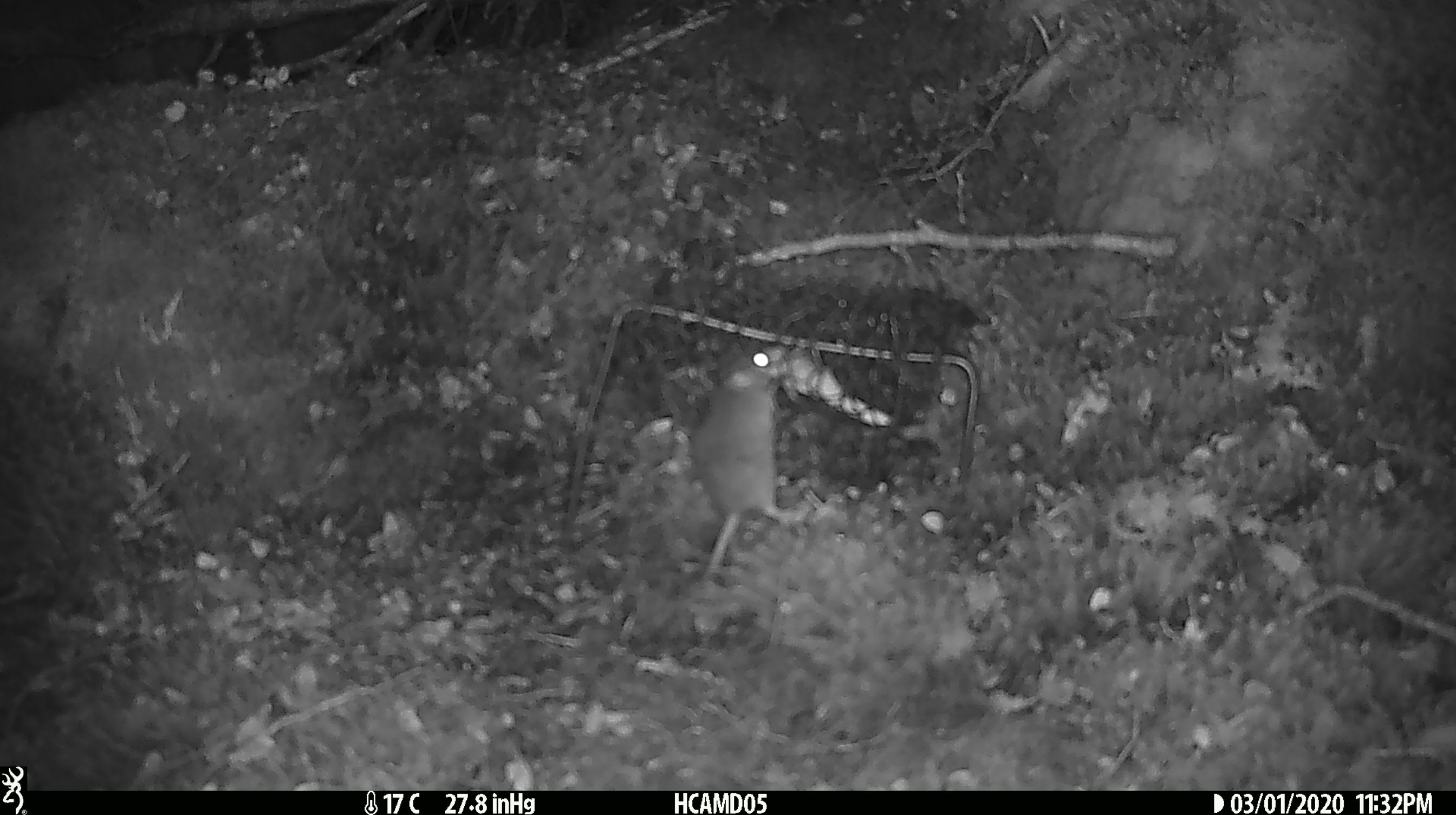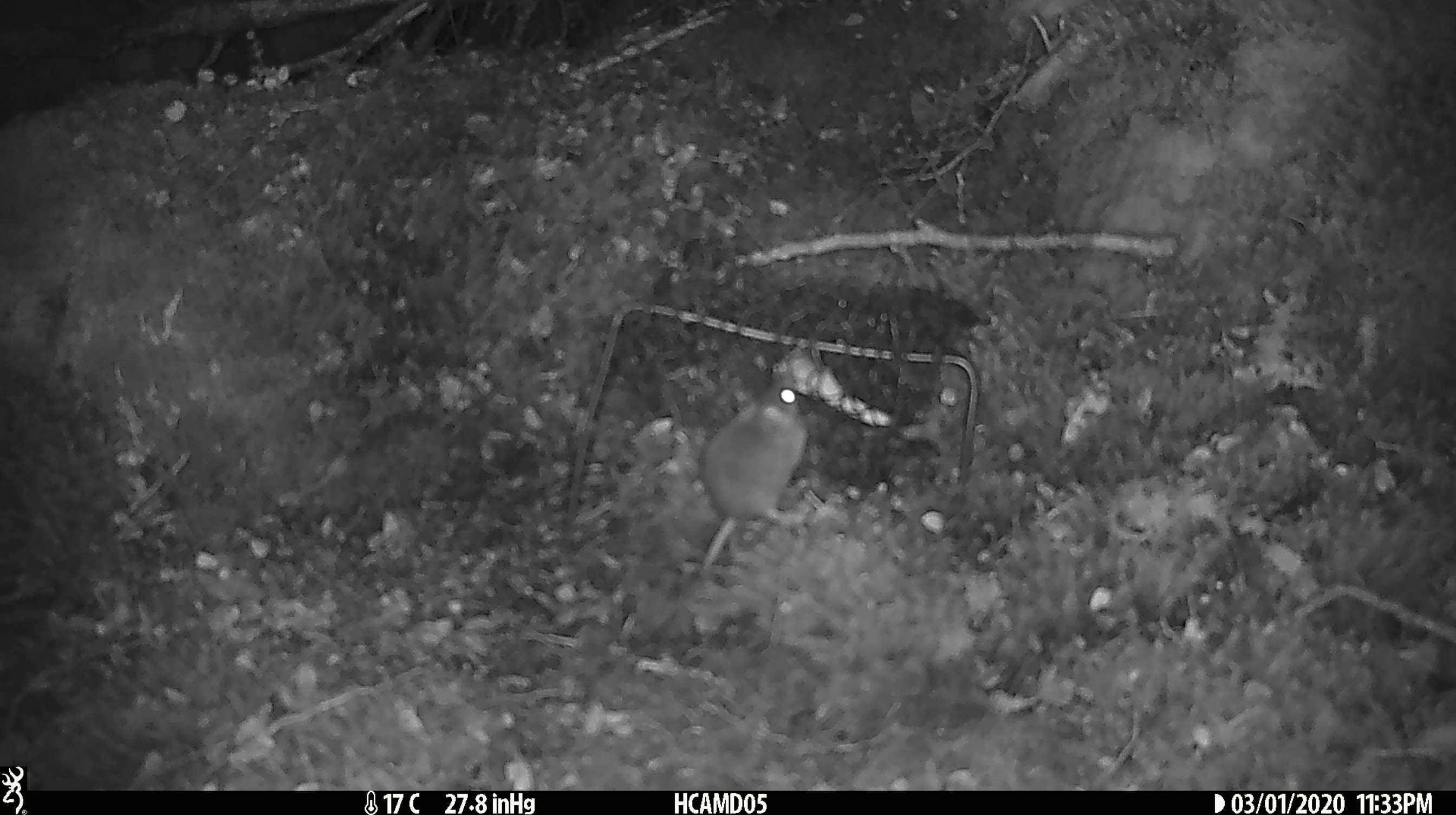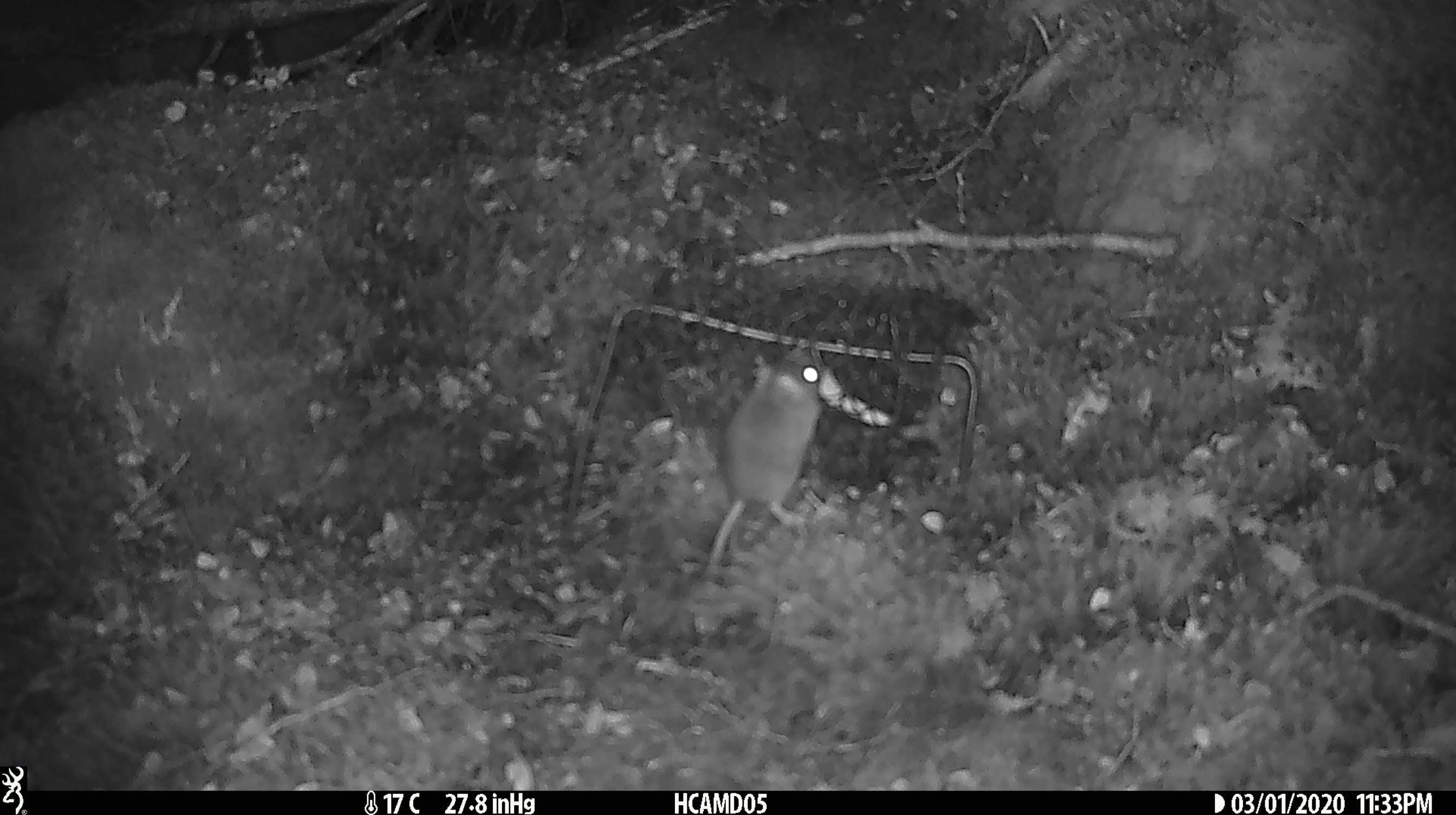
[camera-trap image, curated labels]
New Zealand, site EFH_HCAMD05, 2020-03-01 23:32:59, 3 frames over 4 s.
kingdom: Animalia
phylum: Chordata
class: Mammalia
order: Rodentia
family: Muridae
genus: Mus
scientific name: Mus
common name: mouse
Mouse (Mus).